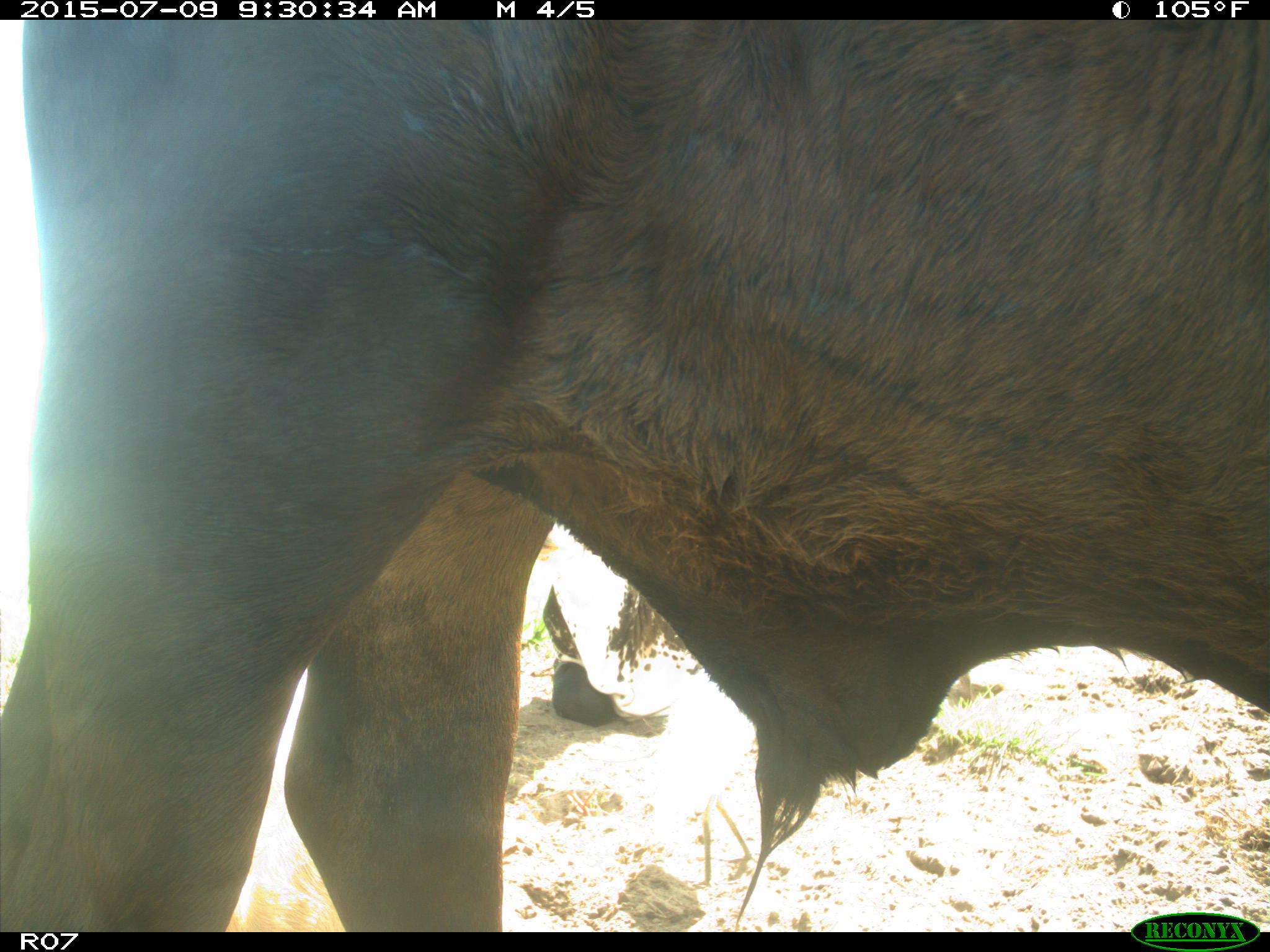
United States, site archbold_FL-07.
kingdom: Animalia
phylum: Chordata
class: Mammalia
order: Artiodactyla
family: Bovidae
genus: Bos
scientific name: Bos taurus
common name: domestic cow